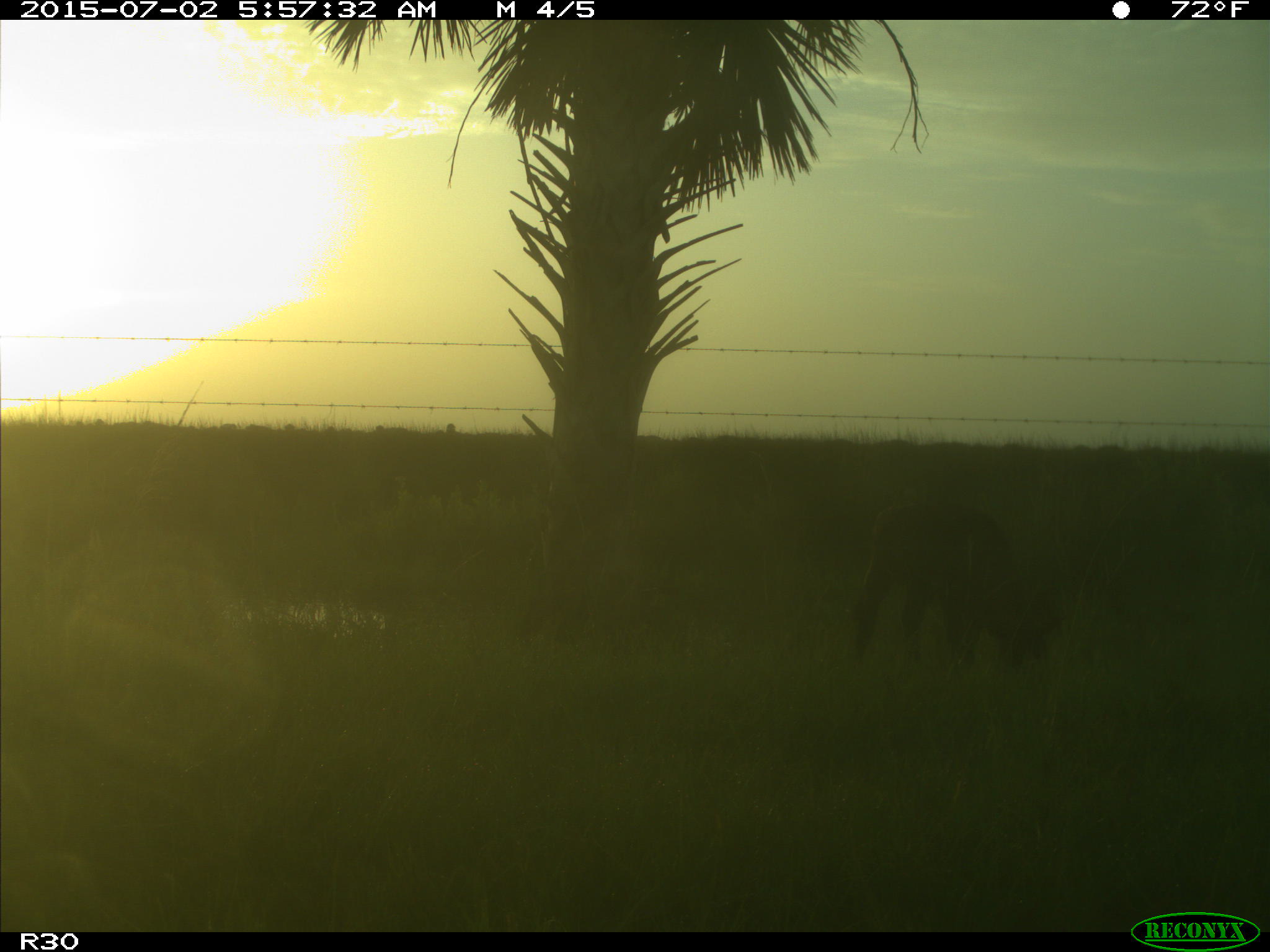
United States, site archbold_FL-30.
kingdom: Animalia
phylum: Chordata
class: Mammalia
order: Artiodactyla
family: Bovidae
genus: Bos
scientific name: Bos taurus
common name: domestic cow